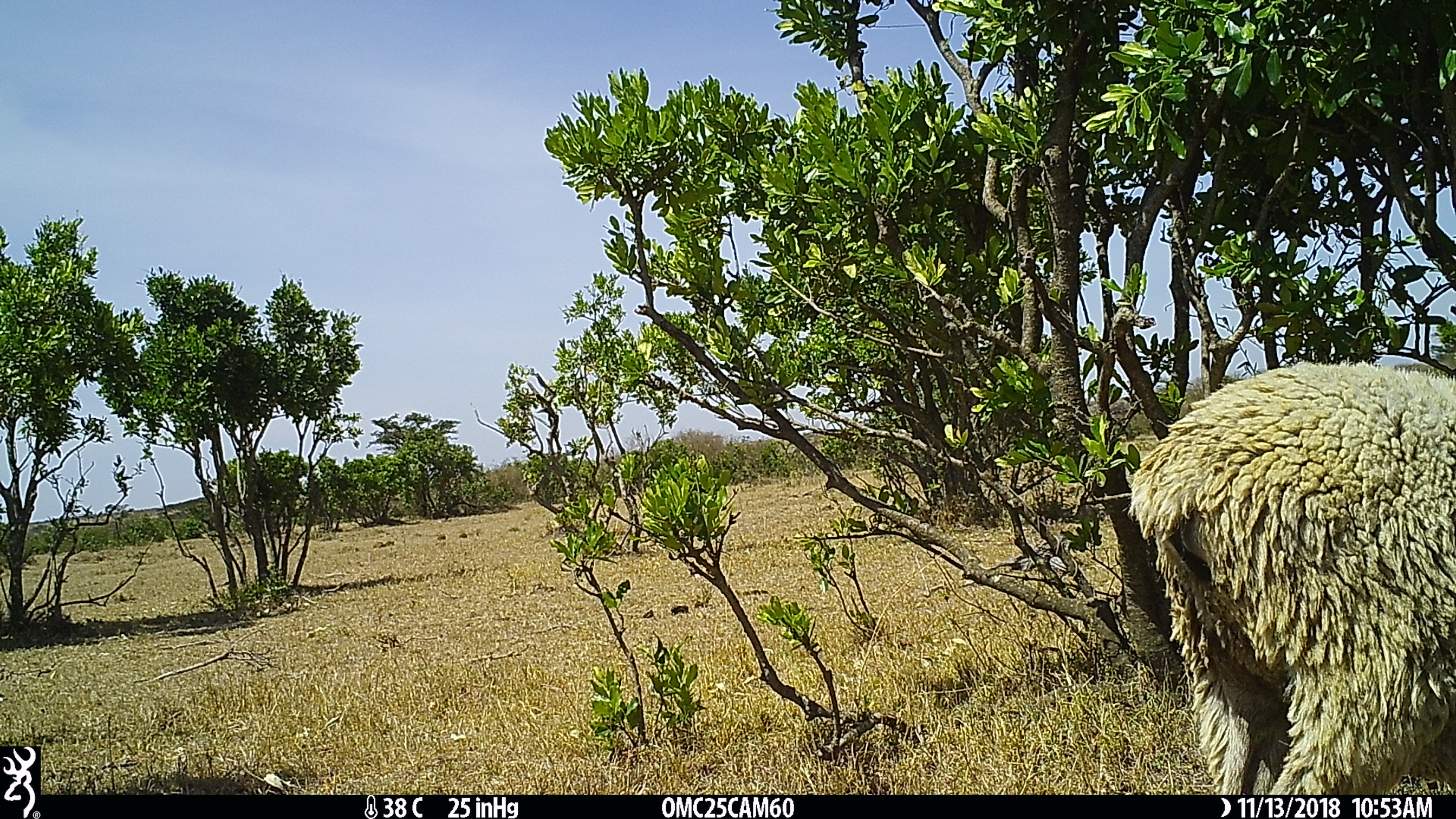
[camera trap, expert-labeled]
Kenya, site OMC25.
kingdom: Animalia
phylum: Chordata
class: Mammalia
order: Artiodactyla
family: Bovidae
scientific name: Bovidae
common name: sheep or goat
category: shoat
Shoat (sheep or goat) (Bovidae).